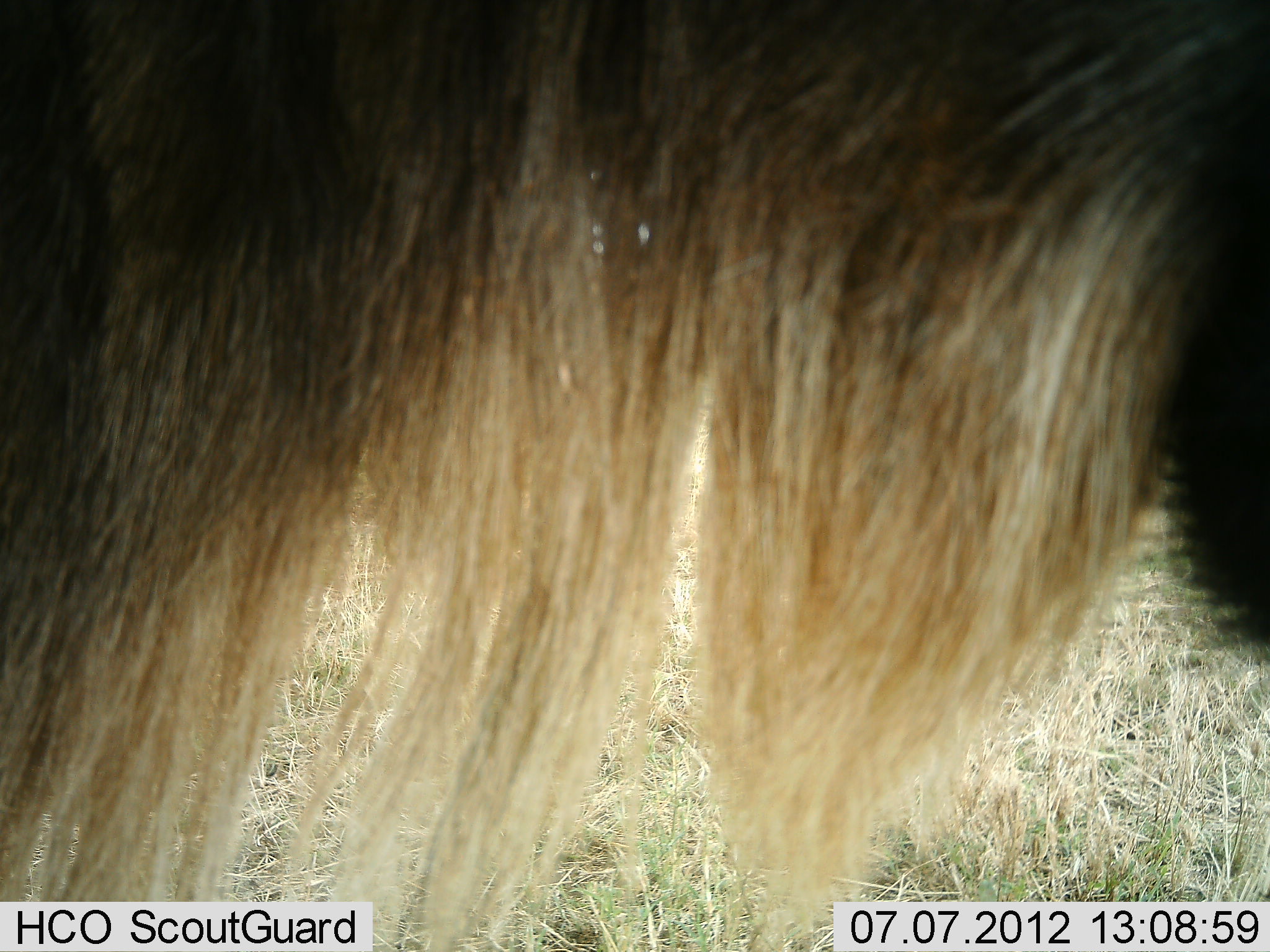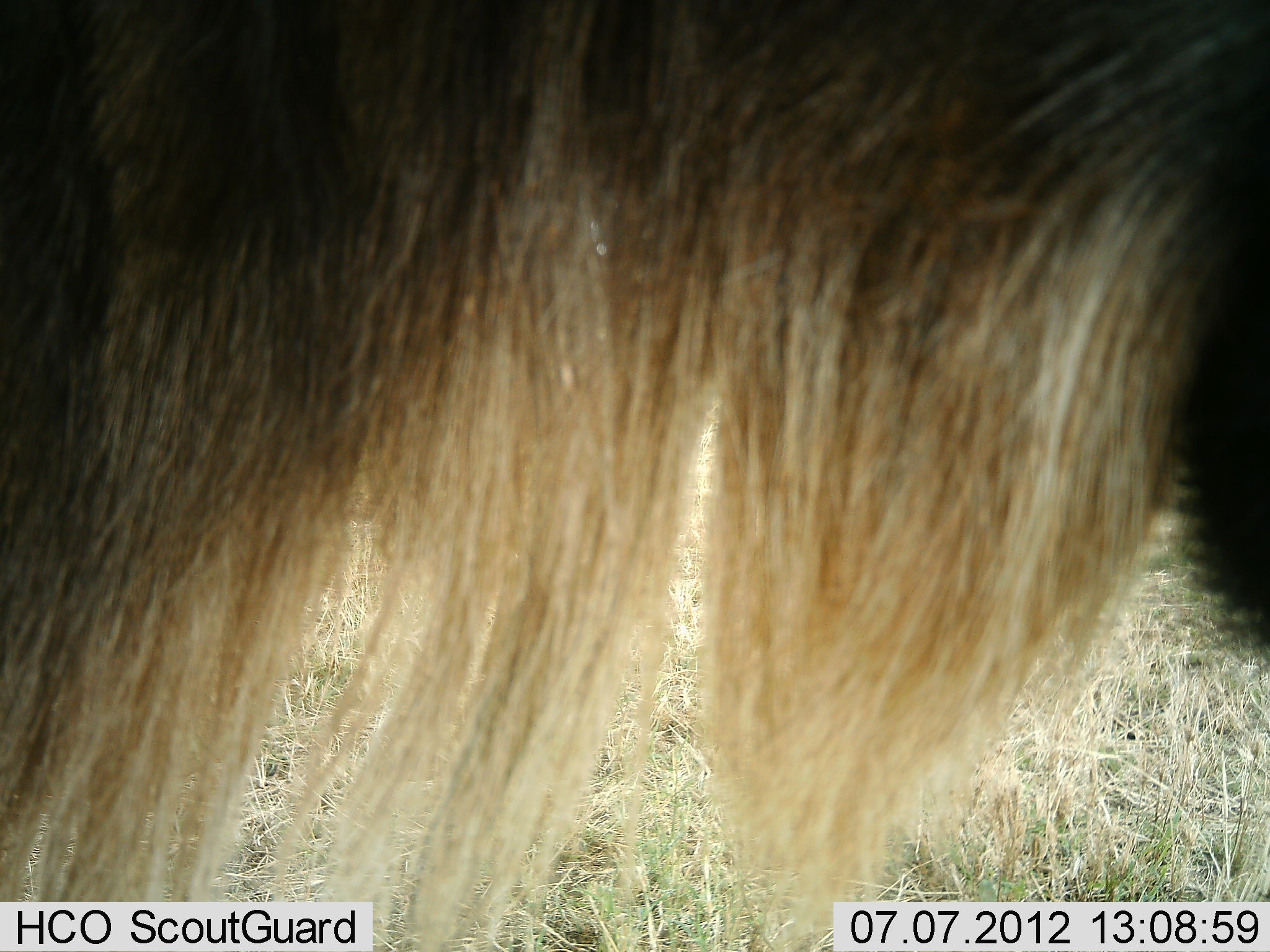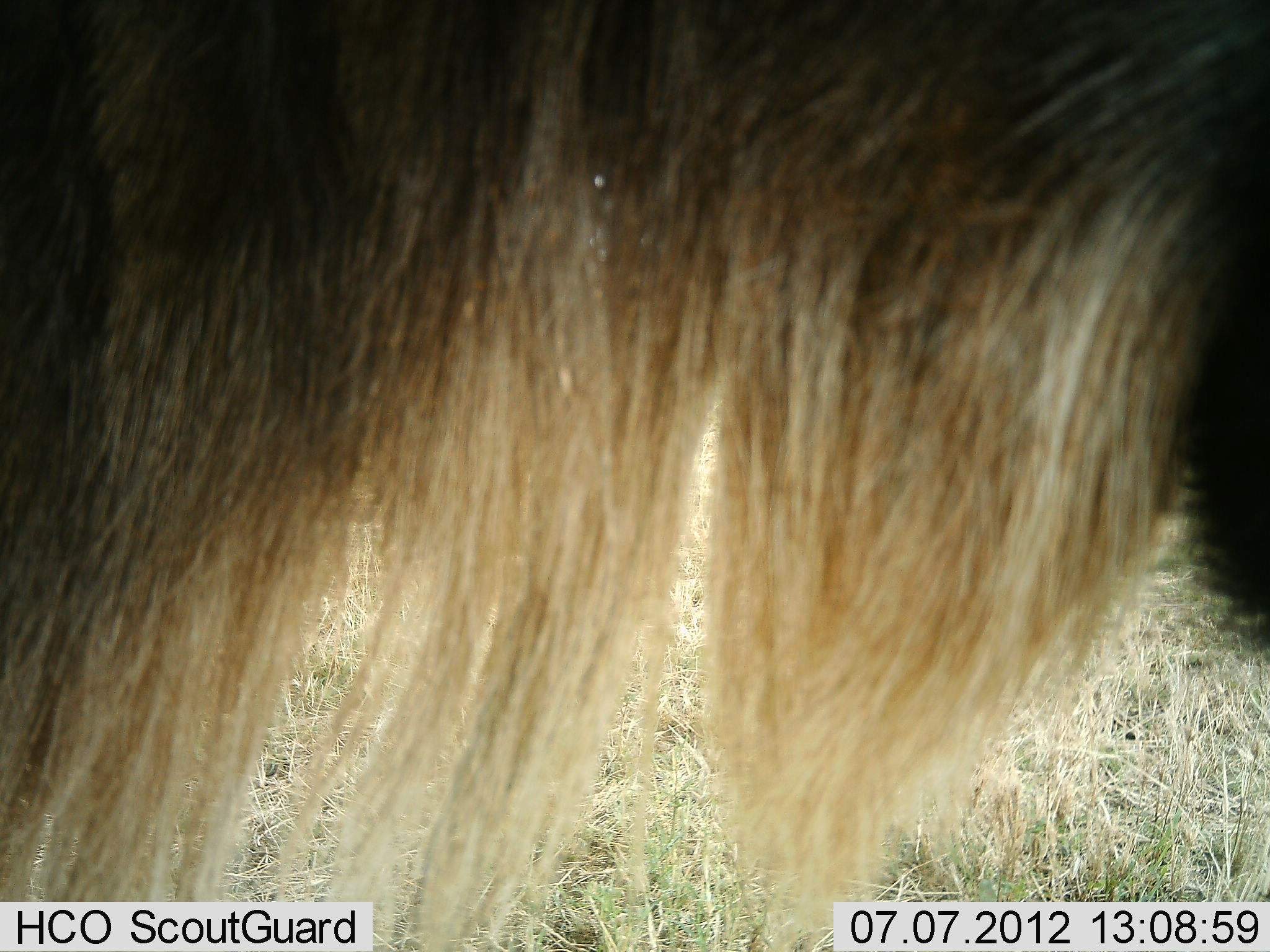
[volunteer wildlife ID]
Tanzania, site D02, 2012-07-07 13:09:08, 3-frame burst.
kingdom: Animalia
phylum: Chordata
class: Mammalia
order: Artiodactyla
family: Bovidae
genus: Connochaetes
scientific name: Connochaetes taurinus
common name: blue wildebeest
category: wildebeest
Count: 1.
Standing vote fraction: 90%.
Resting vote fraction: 0%.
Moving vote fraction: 10%.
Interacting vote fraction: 0%.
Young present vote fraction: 0%.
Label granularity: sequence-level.